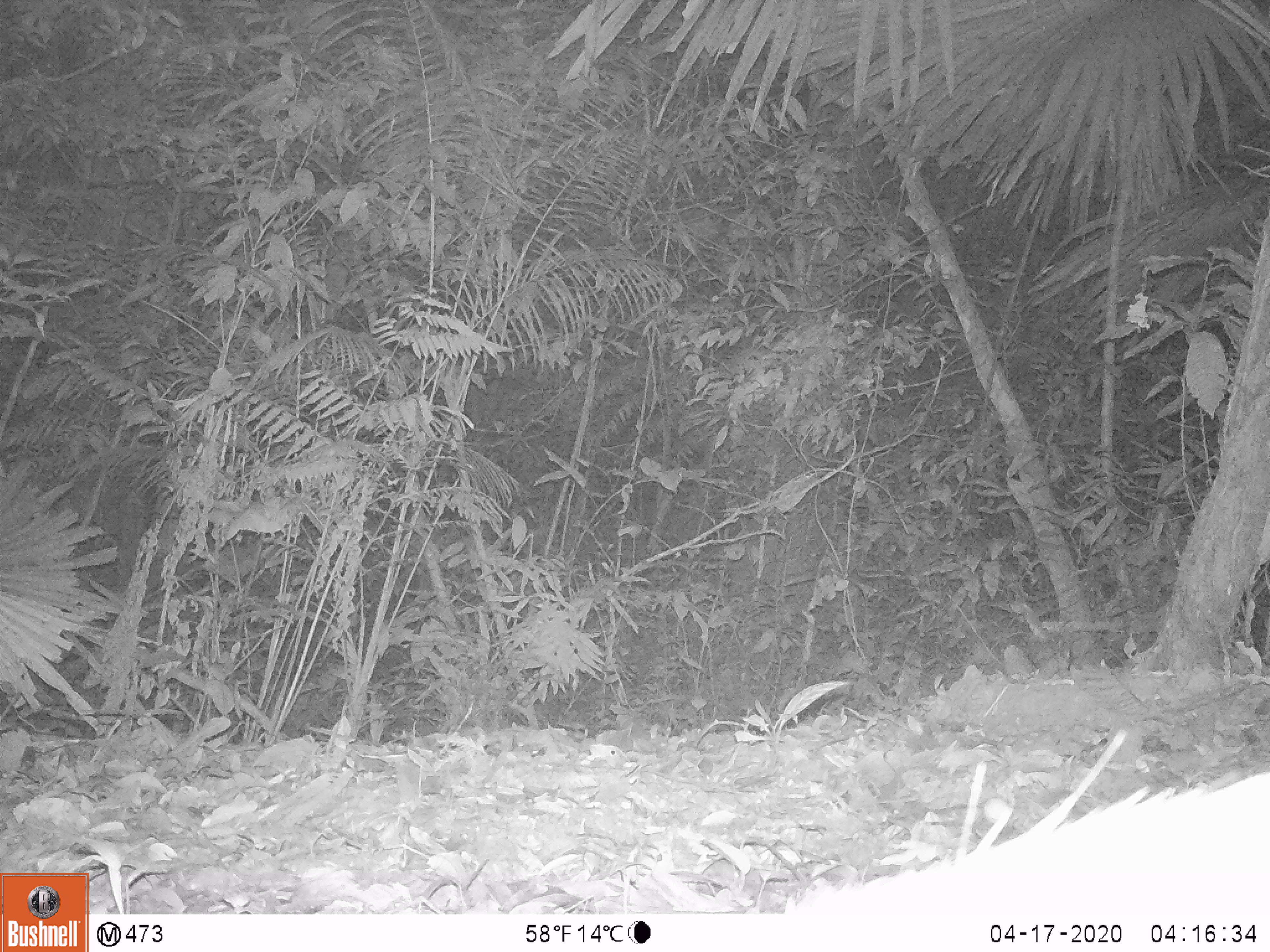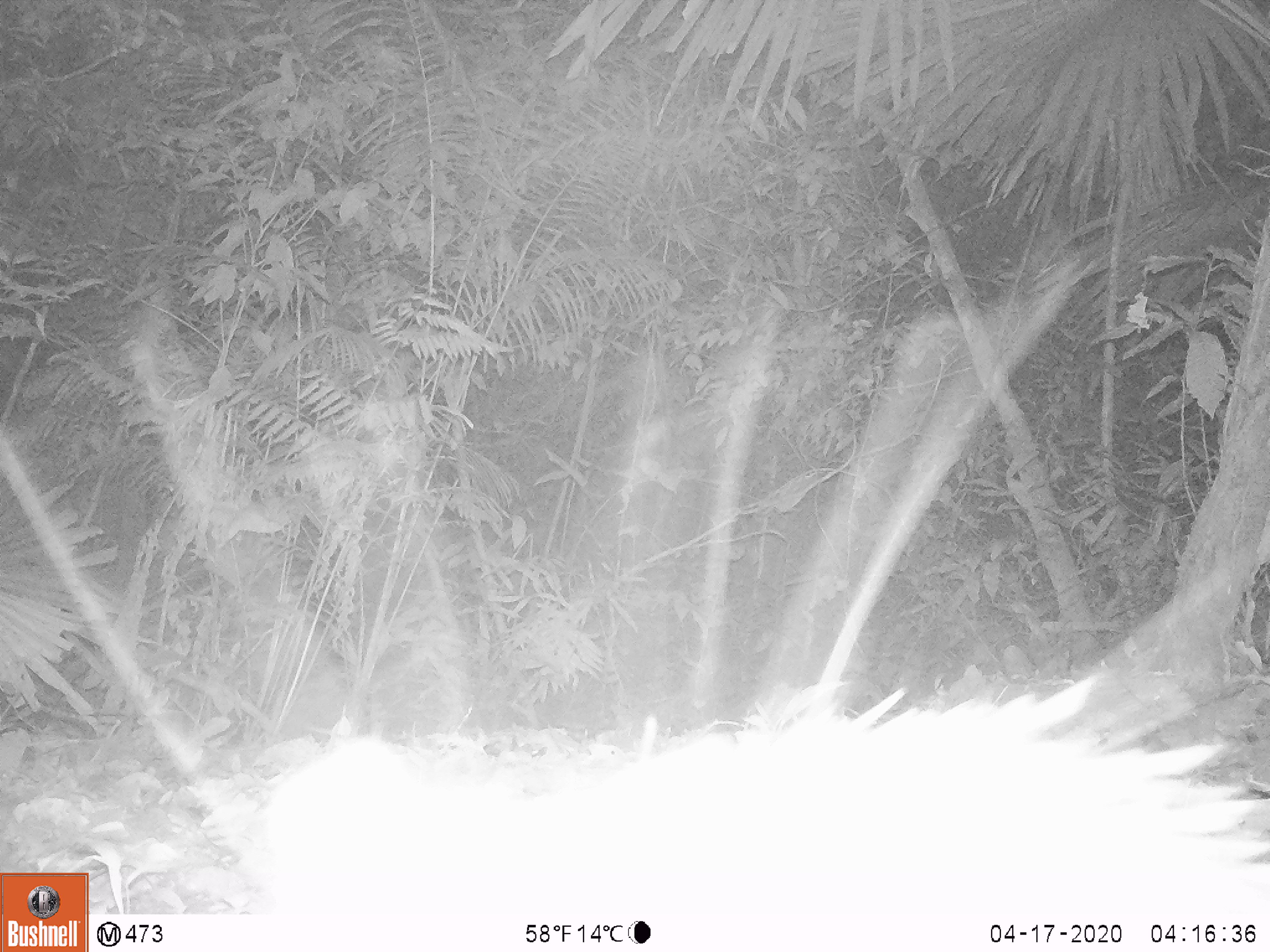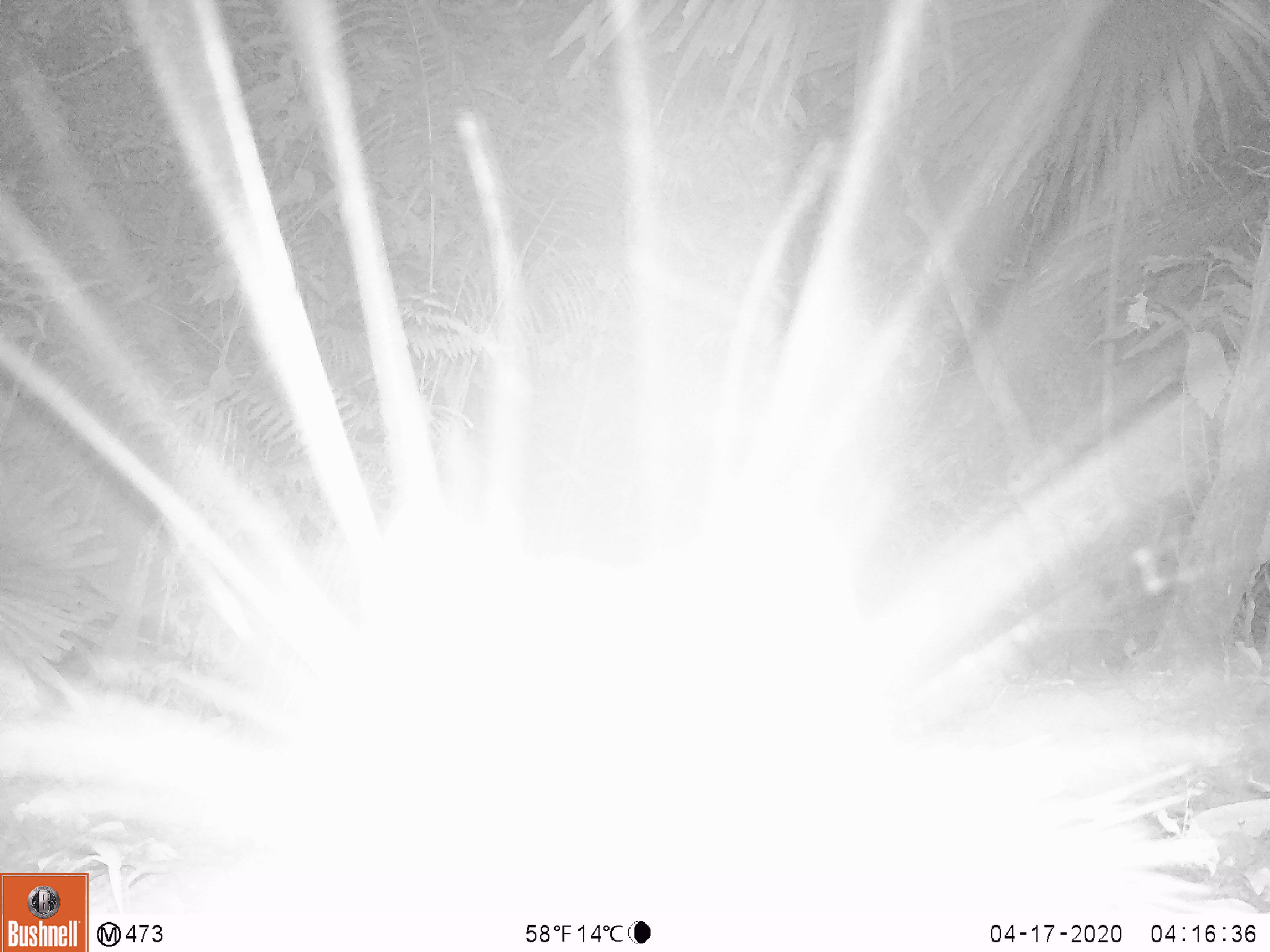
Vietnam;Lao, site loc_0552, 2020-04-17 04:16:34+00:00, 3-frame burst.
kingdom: Animalia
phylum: Chordata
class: Mammalia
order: Rodentia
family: Hystricidae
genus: Atherurus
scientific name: Atherurus macrourus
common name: asiatic brush-tailed porcupine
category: asiatic brush tailed porcupine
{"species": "asiatic brush tailed porcupine (asiatic brush-tailed porcupine) (Atherurus macrourus)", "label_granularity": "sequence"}